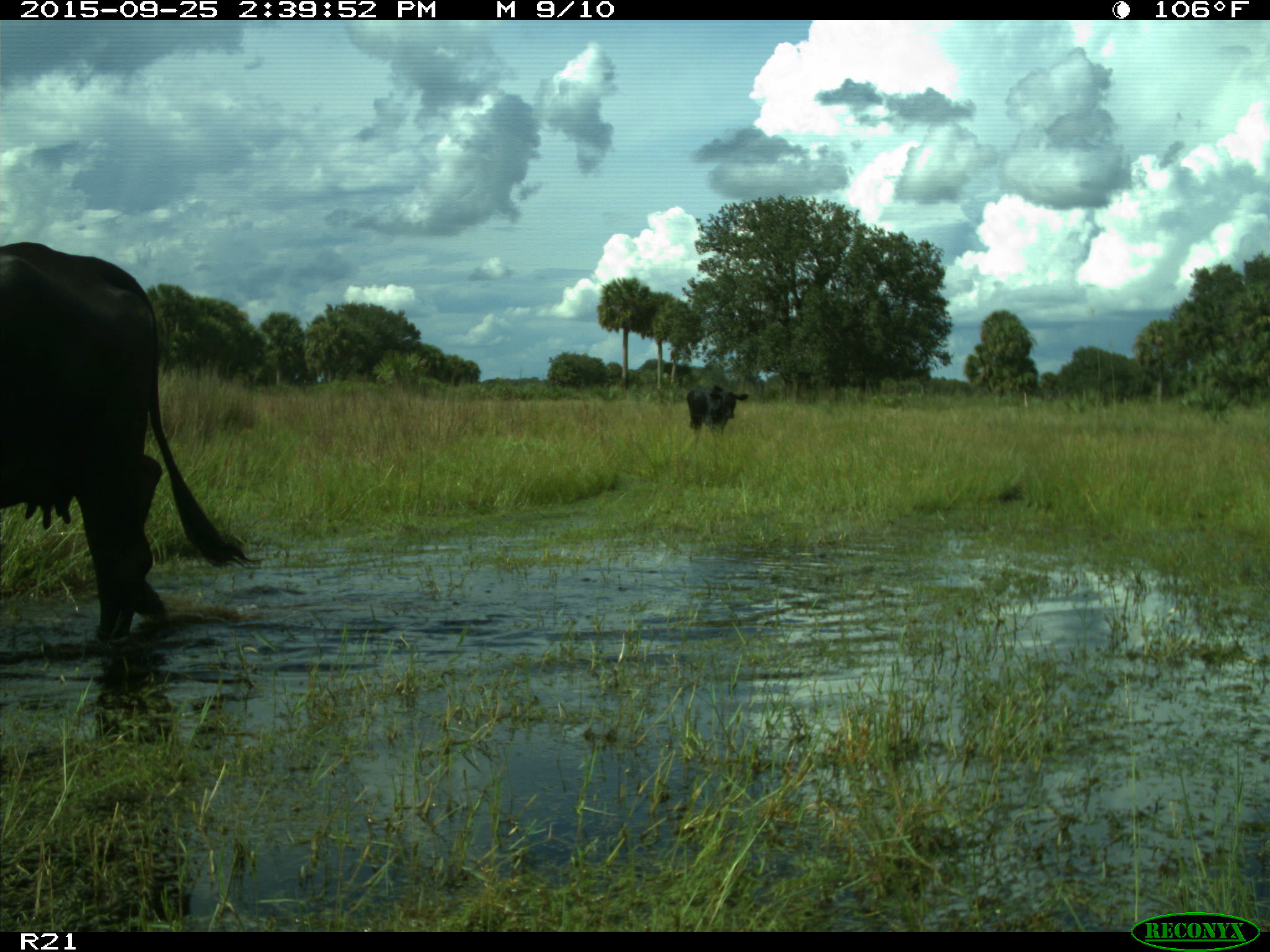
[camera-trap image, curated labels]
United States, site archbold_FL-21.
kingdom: Animalia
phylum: Chordata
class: Mammalia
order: Artiodactyla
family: Bovidae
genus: Bos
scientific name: Bos taurus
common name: domestic cow